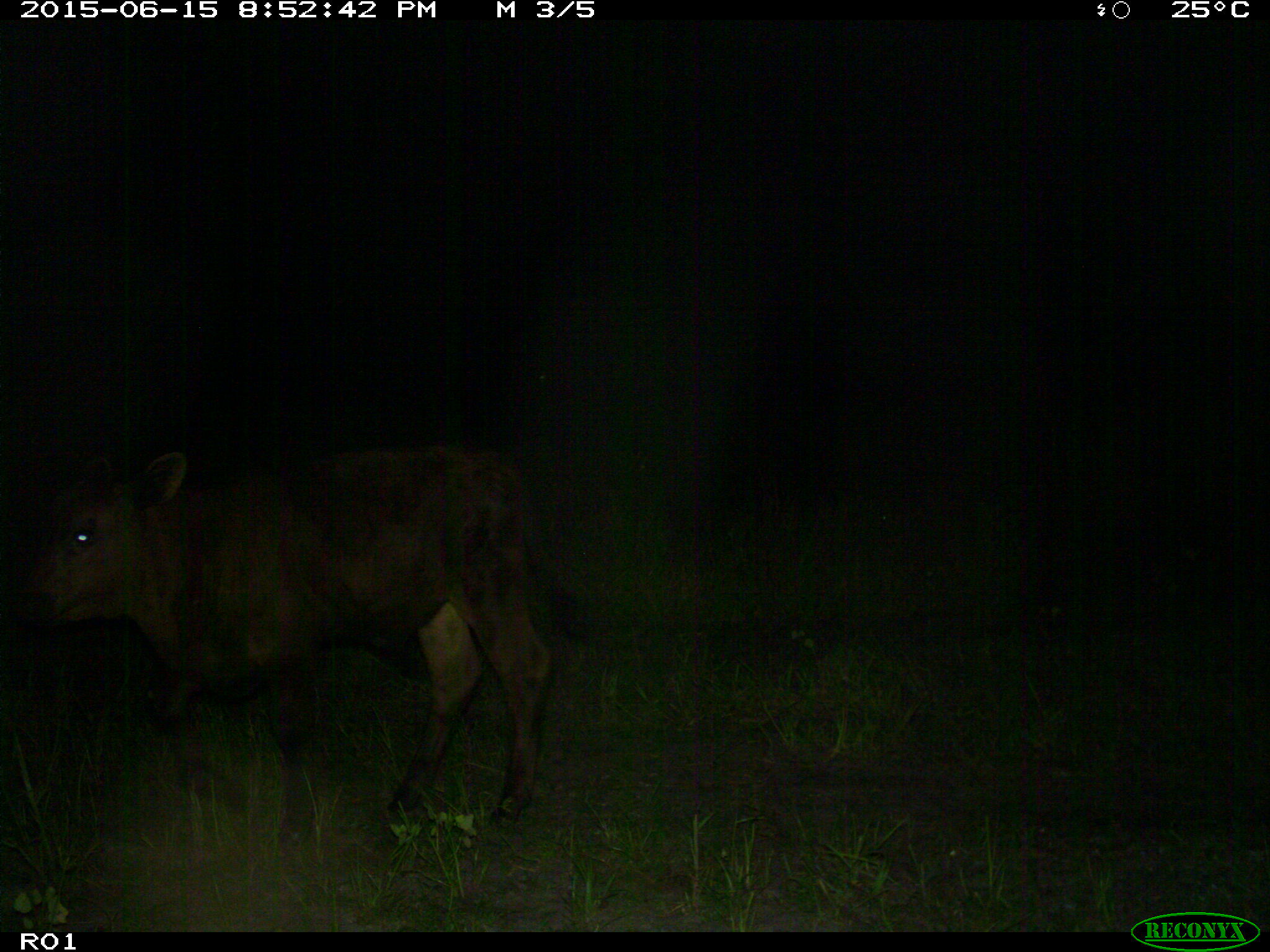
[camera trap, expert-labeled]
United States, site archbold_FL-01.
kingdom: Animalia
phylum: Chordata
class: Mammalia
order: Artiodactyla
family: Bovidae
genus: Bos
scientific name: Bos taurus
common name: domestic cow